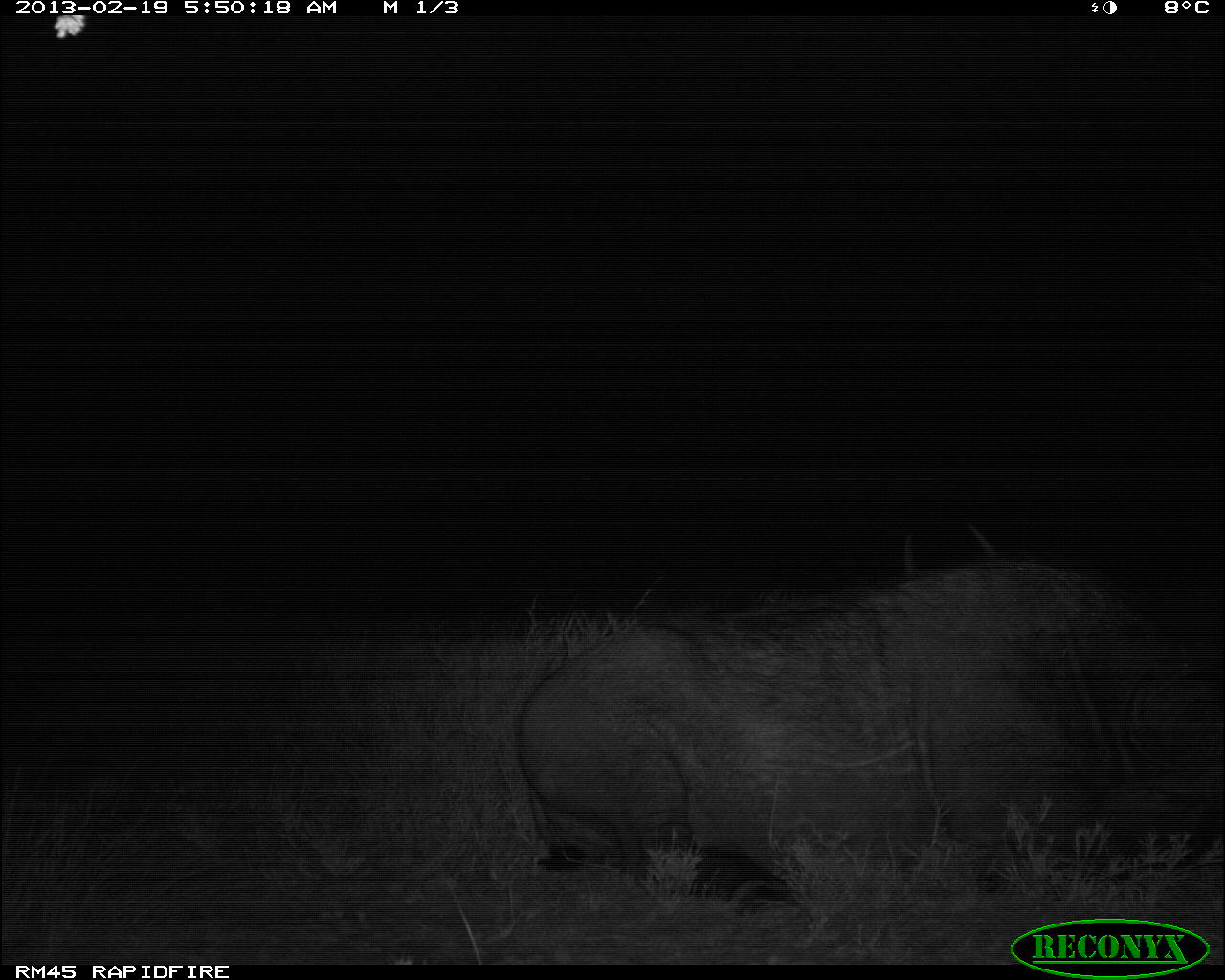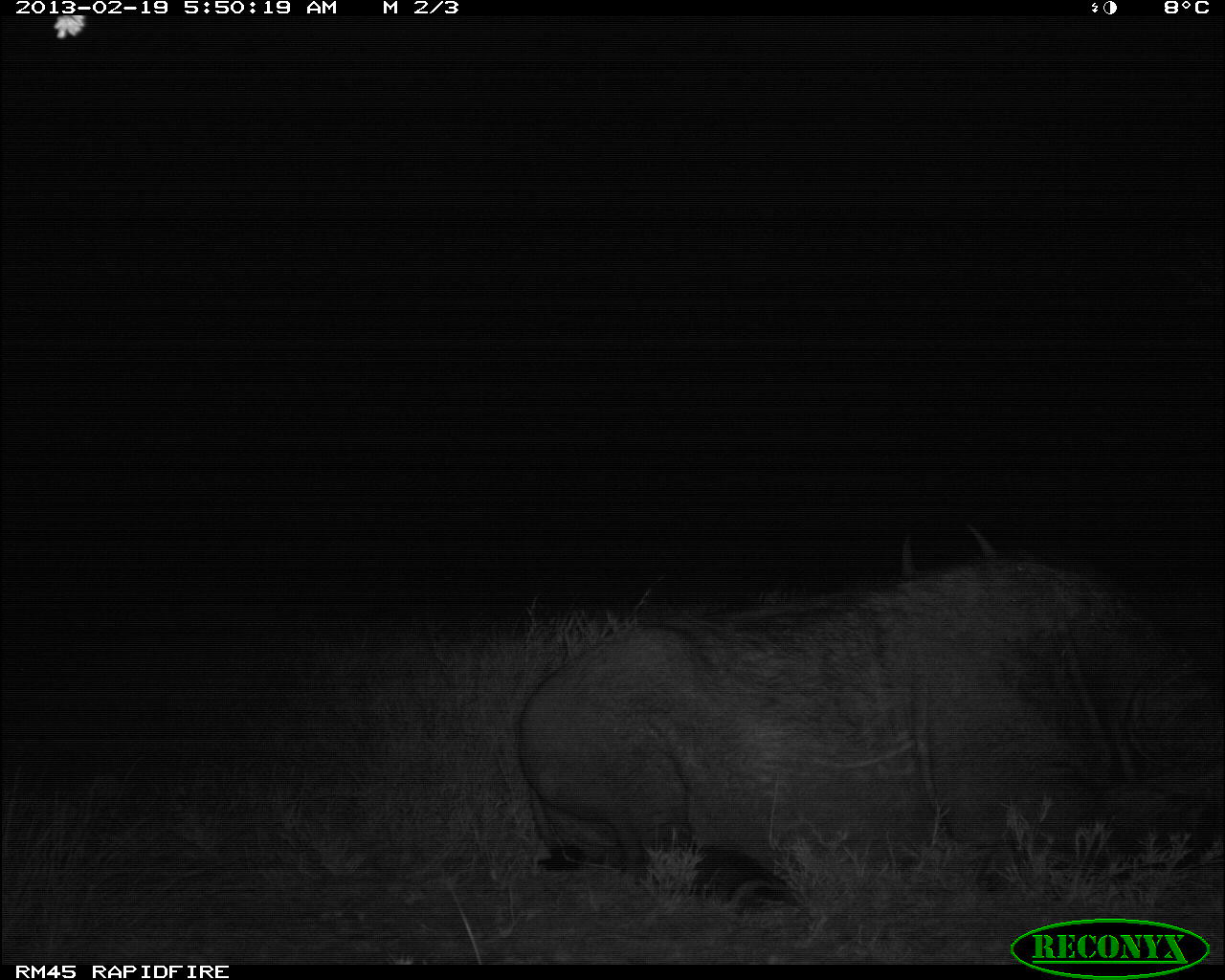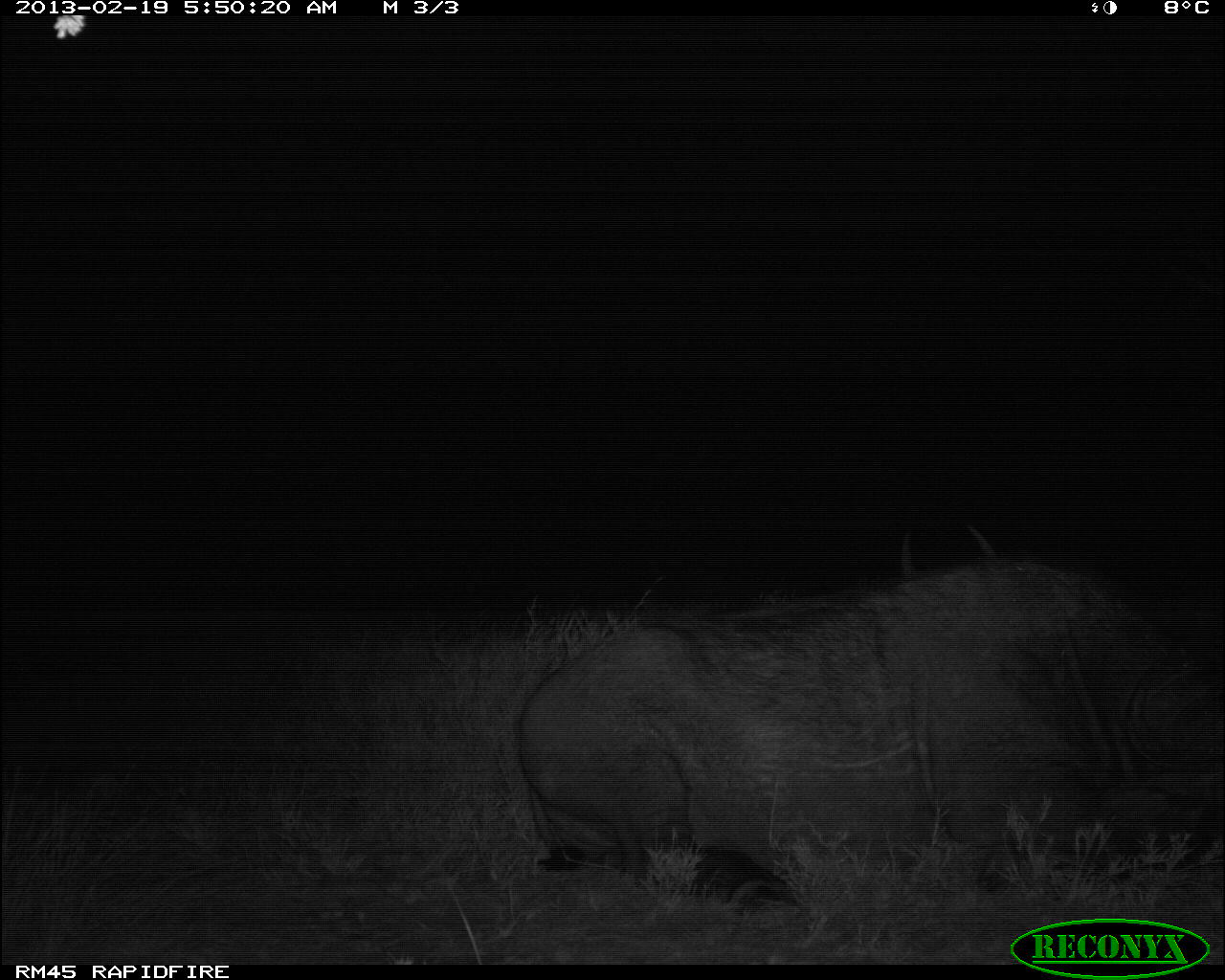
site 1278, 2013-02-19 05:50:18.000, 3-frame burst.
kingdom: Animalia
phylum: Chordata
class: Mammalia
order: Artiodactyla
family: Bovidae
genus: Syncerus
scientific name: Syncerus caffer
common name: african buffalo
Syncerus caffer (african buffalo), count 2.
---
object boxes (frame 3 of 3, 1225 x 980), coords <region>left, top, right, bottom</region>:
syncerus caffer: <region>513, 557, 1225, 920</region>; <region>886, 514, 993, 571</region>